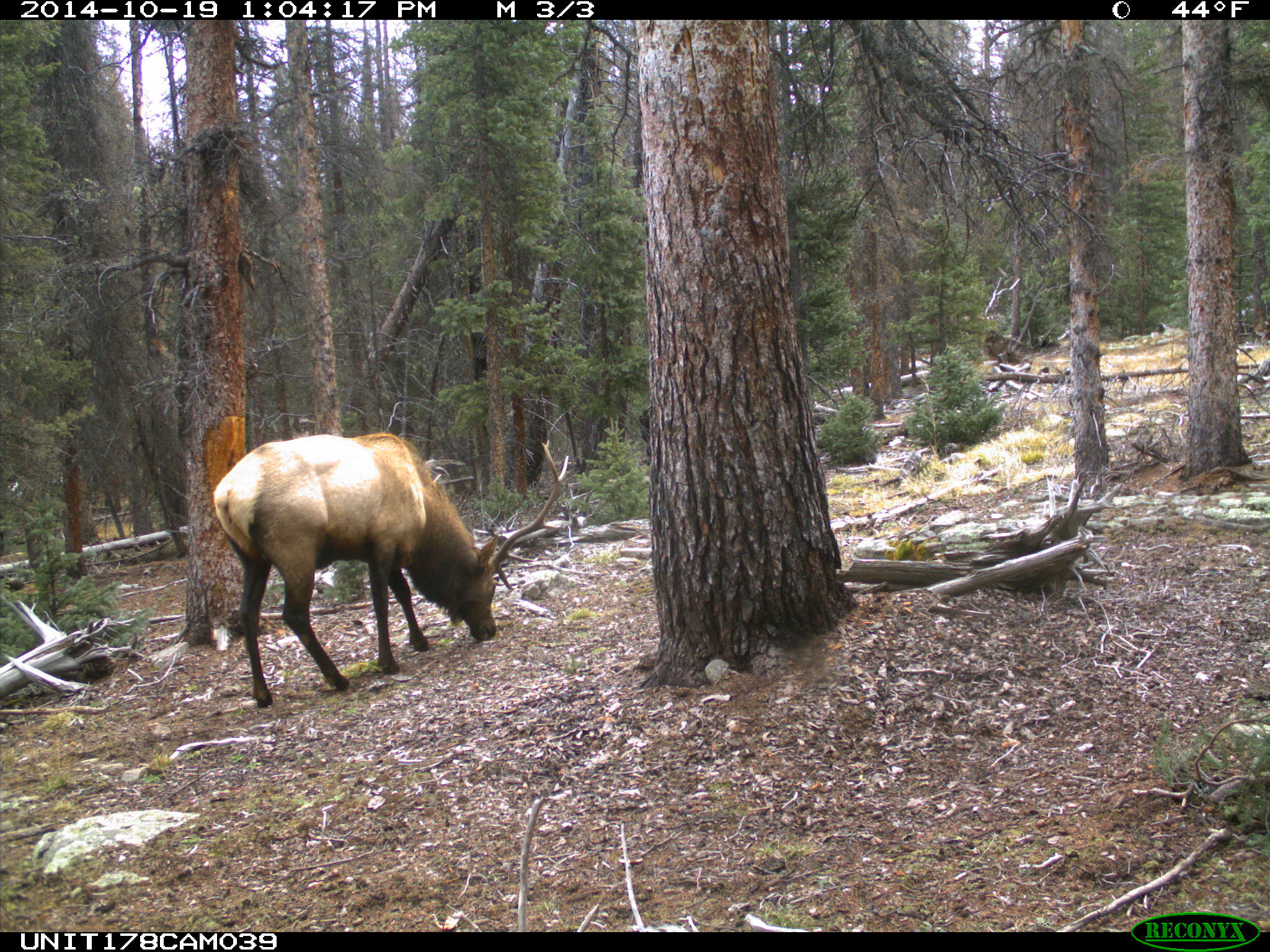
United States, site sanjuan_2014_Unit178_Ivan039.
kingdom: Animalia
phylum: Chordata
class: Mammalia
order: Artiodactyla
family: Cervidae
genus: Cervus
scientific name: Cervus elaphus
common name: red deer